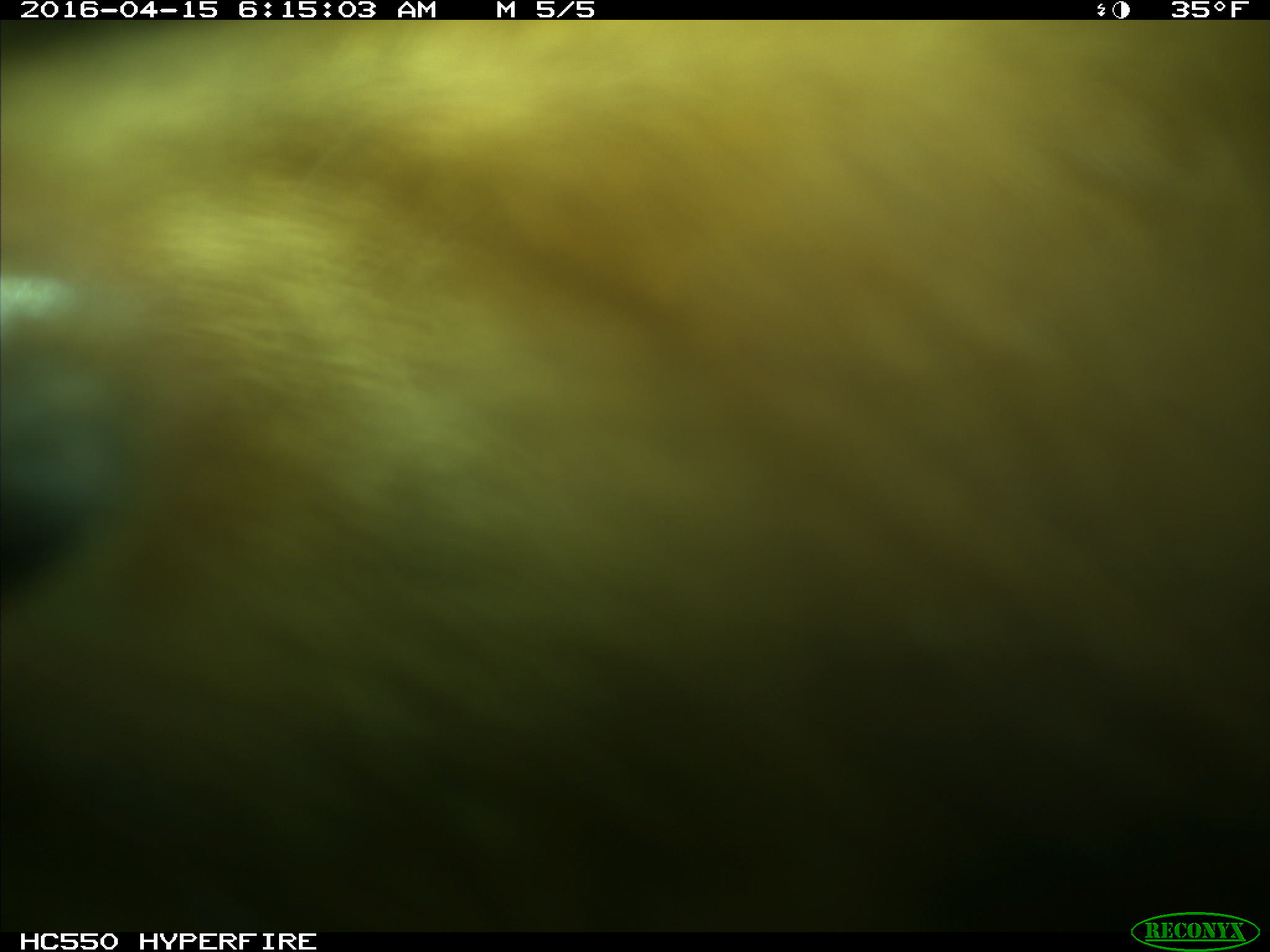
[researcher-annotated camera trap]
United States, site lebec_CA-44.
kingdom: Animalia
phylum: Chordata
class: Mammalia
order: Artiodactyla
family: Bovidae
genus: Bos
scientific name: Bos taurus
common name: domestic cow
Bos taurus (domestic cow).